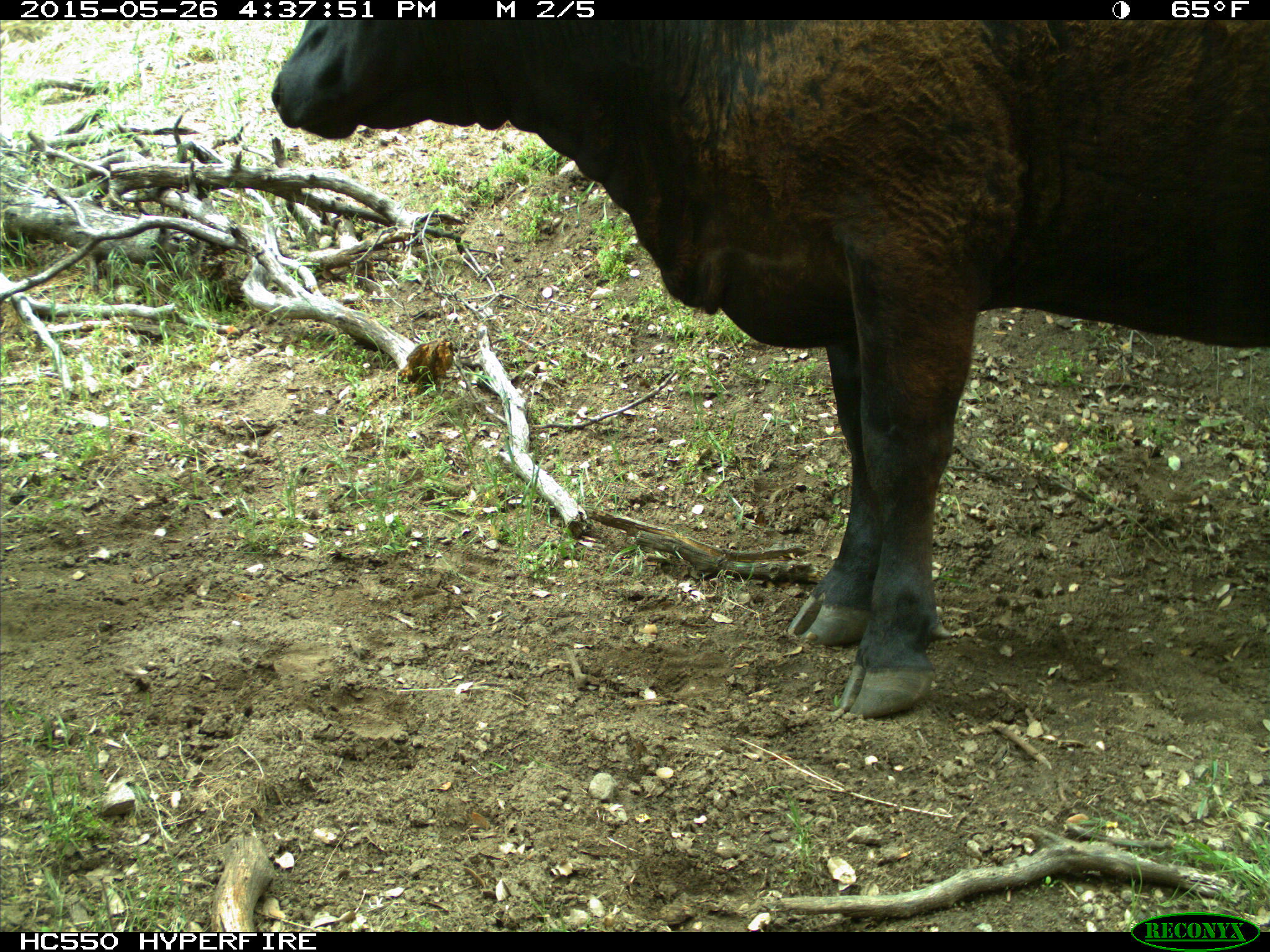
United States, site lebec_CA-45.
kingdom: Animalia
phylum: Chordata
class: Mammalia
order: Artiodactyla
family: Bovidae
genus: Bos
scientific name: Bos taurus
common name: domestic cow